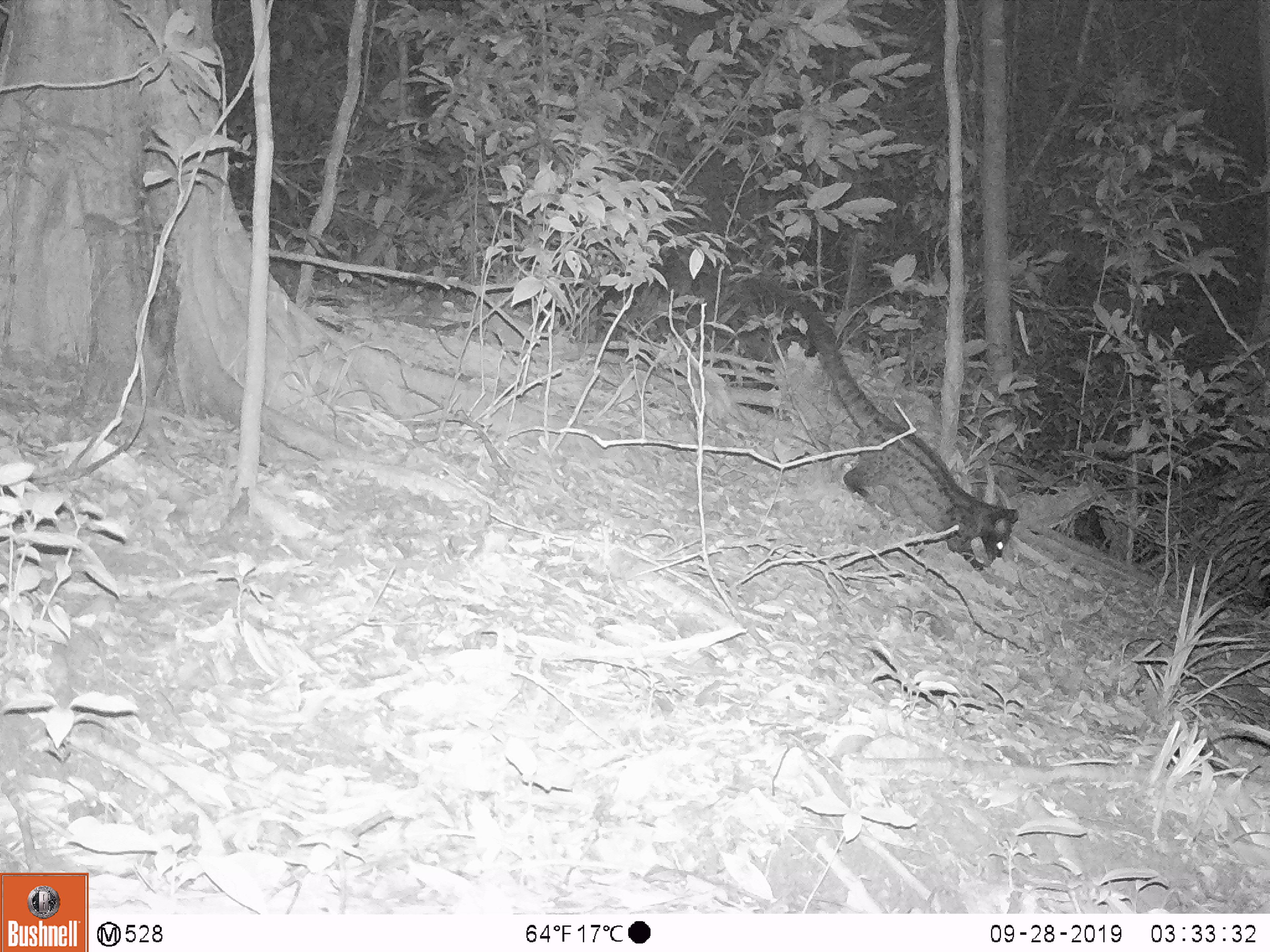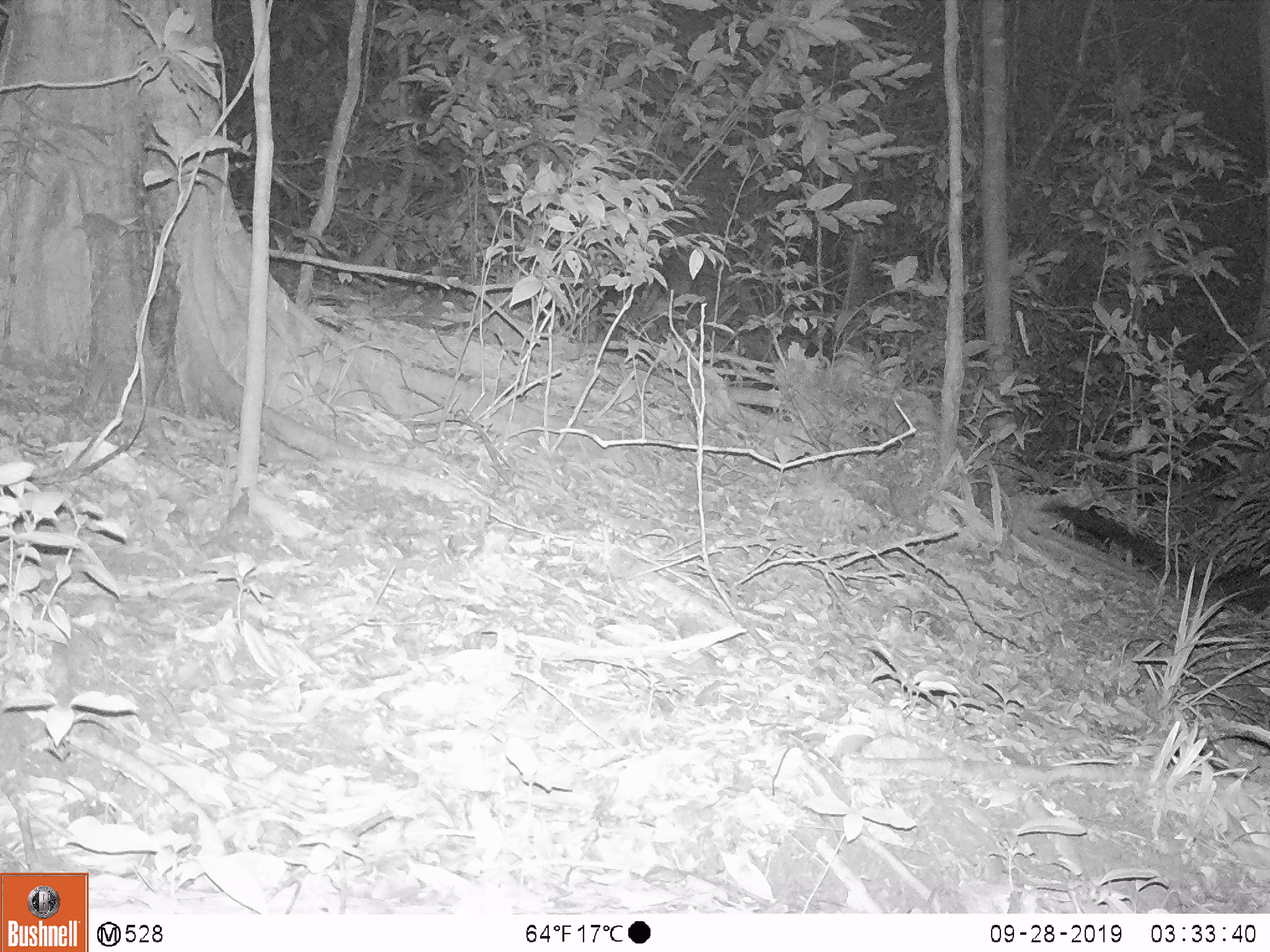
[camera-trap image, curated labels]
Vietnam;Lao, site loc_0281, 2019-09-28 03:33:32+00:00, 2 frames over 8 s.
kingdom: Animalia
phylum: Chordata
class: Mammalia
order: Carnivora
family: Viverridae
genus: Paradoxurus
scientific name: Paradoxurus hermaphroditus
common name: common palm civet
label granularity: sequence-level